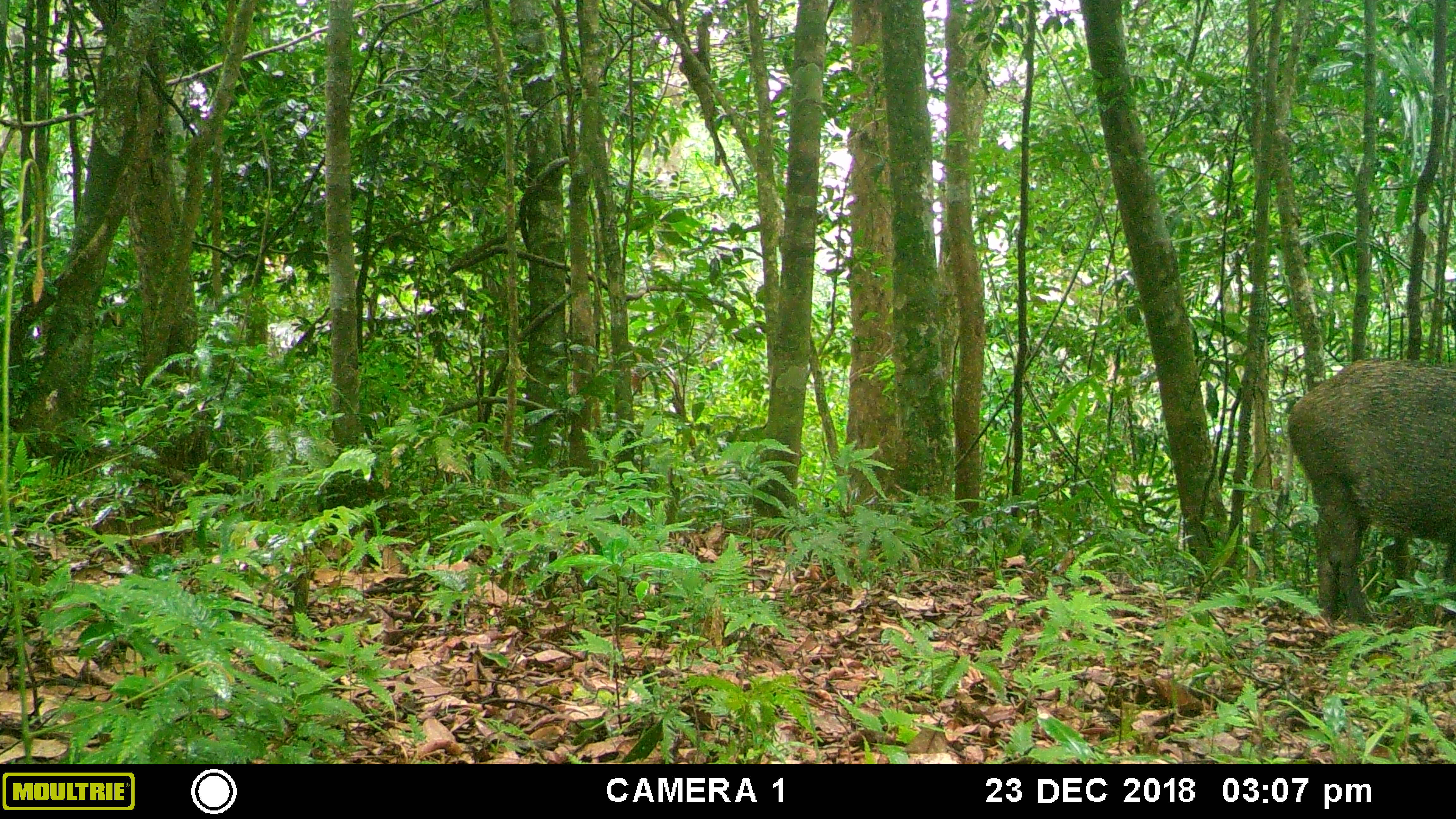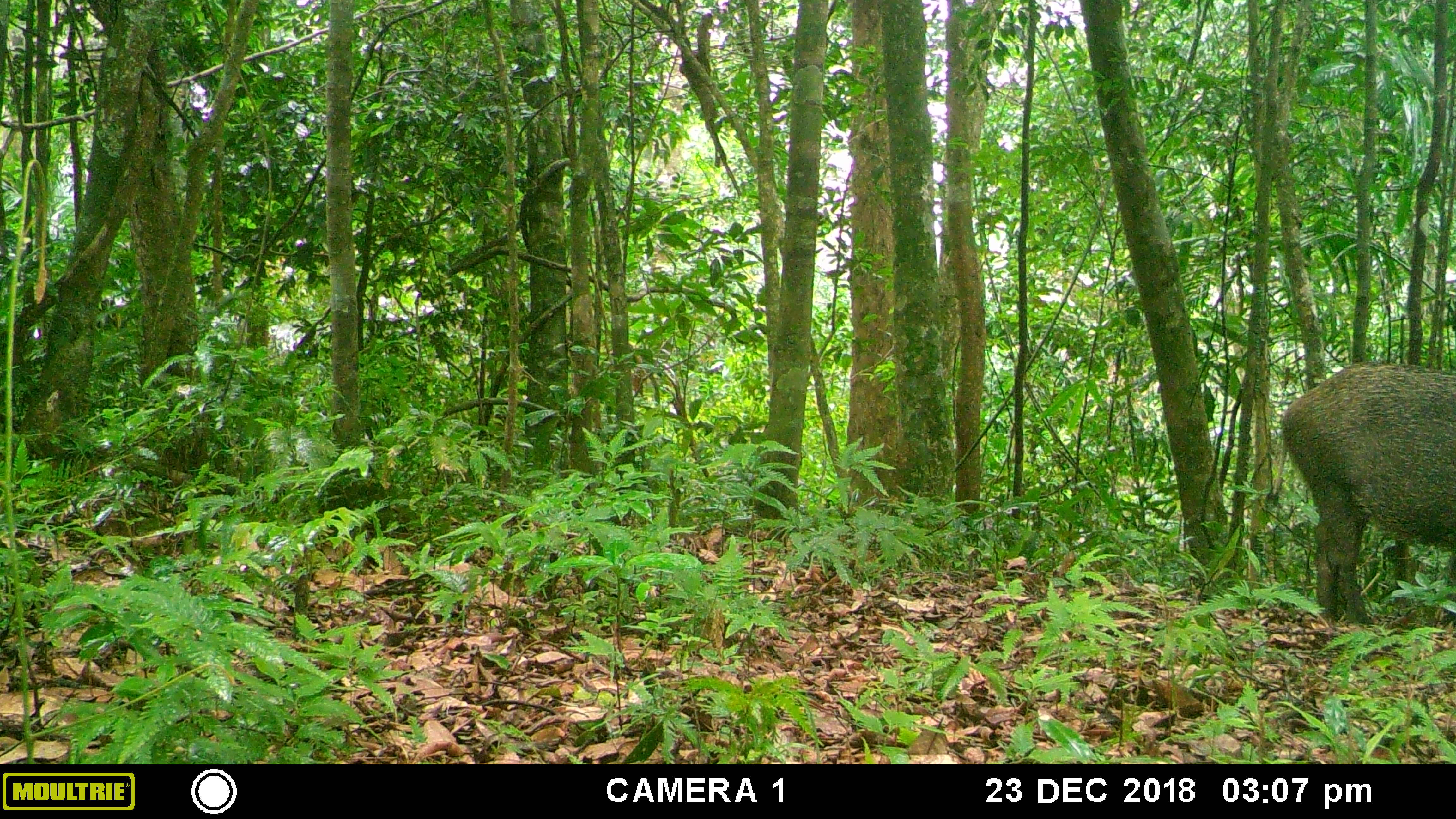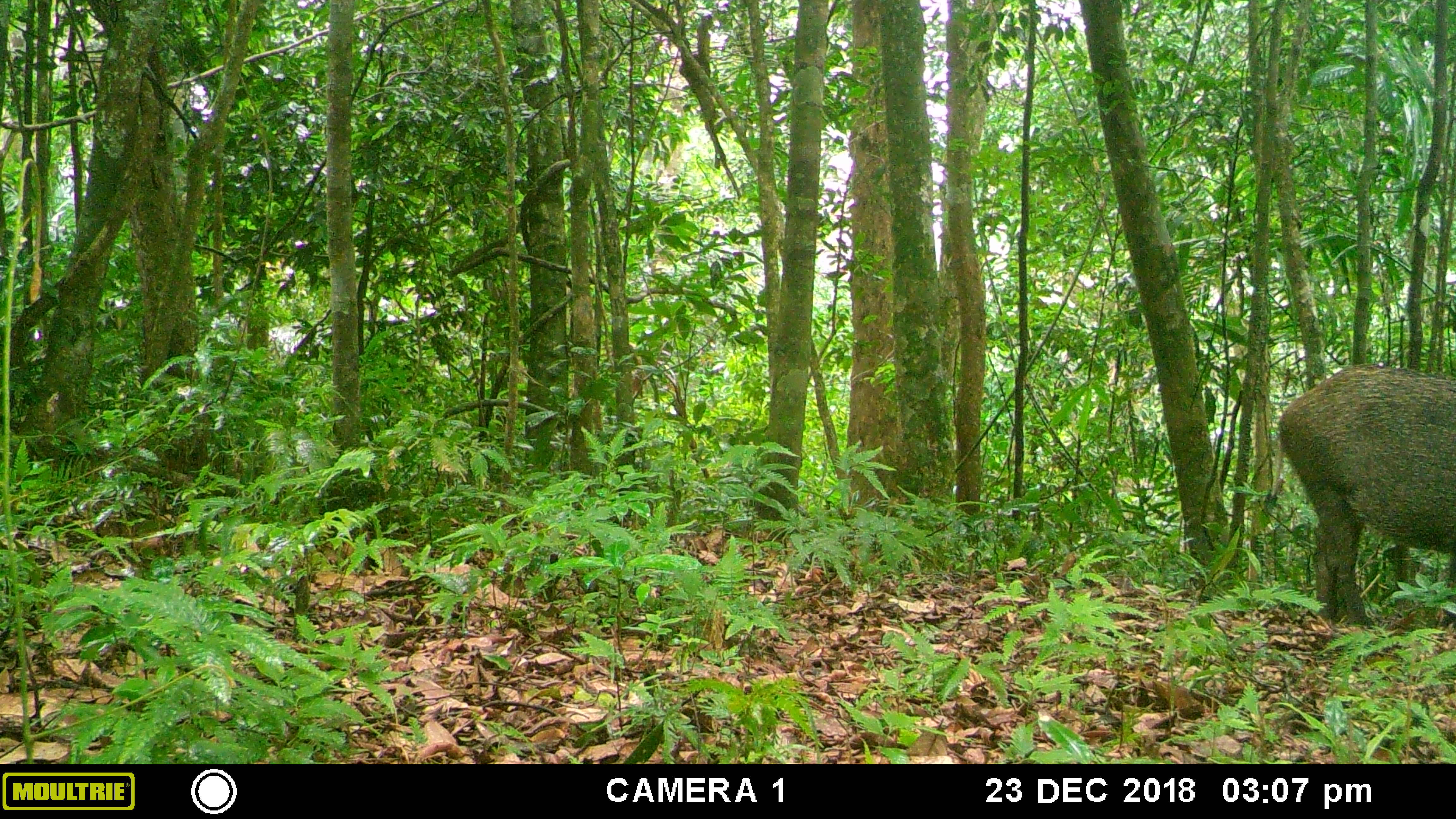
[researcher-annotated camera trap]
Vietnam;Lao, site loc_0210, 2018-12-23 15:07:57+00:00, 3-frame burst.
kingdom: Animalia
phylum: Chordata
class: Mammalia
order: Artiodactyla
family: Suidae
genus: Sus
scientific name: Sus scrofa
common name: eurasian wild pig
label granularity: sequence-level